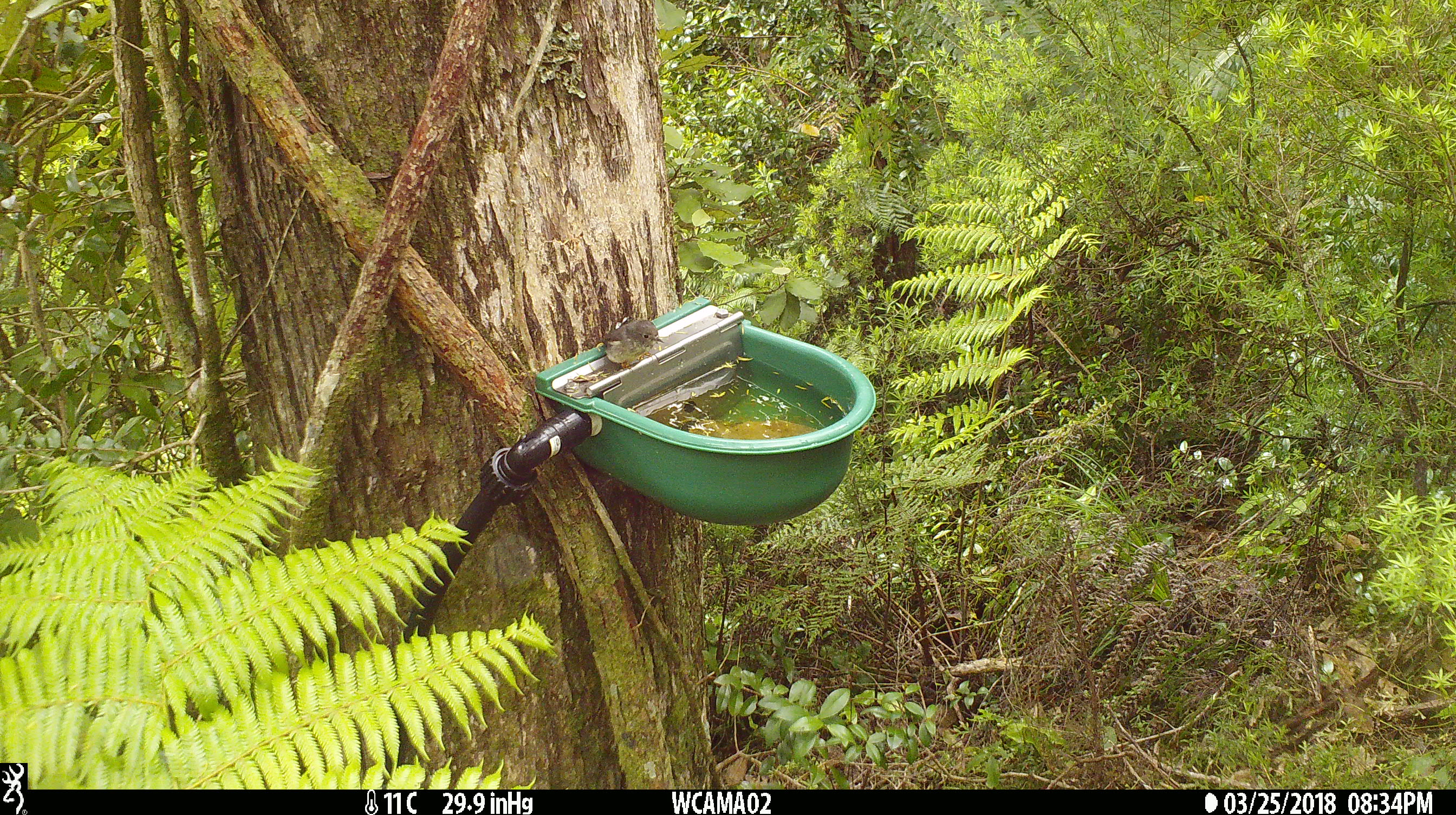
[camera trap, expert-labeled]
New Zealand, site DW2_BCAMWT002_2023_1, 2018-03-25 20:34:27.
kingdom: Animalia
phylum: Chordata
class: Aves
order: Passeriformes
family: Petroicidae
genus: Petroica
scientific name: Petroica macrocephala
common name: tomtit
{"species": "tomtit (Petroica macrocephala)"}